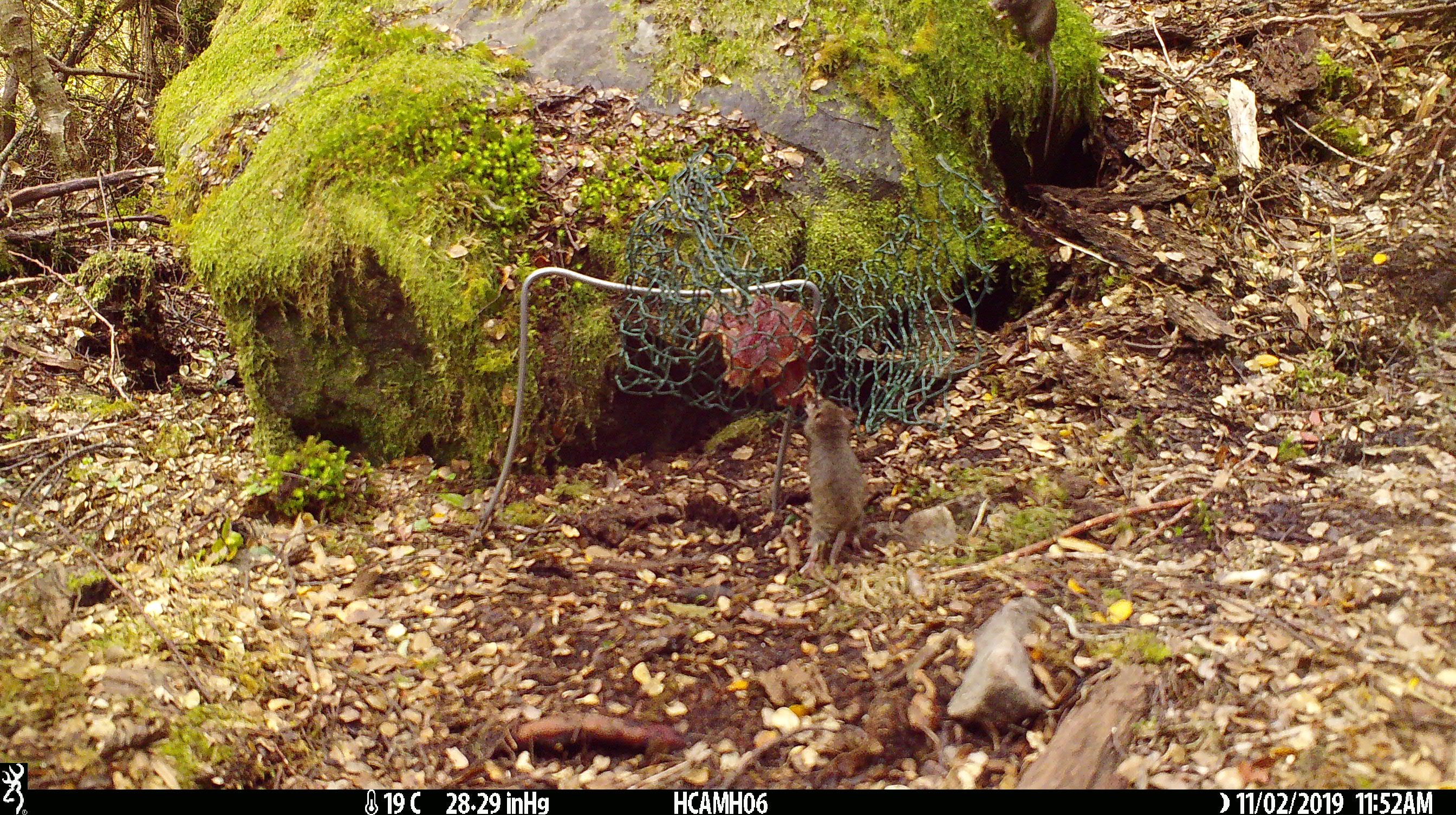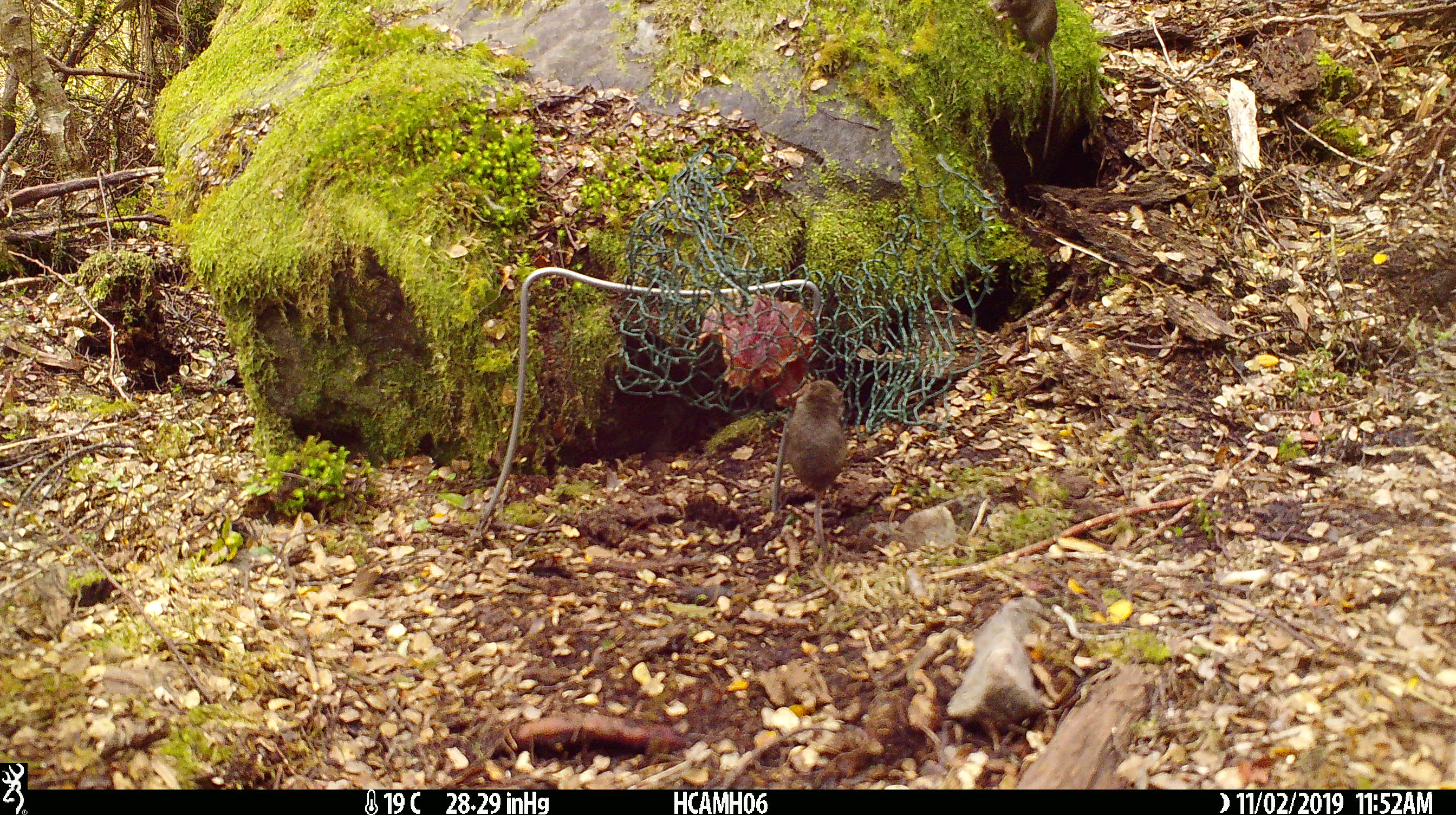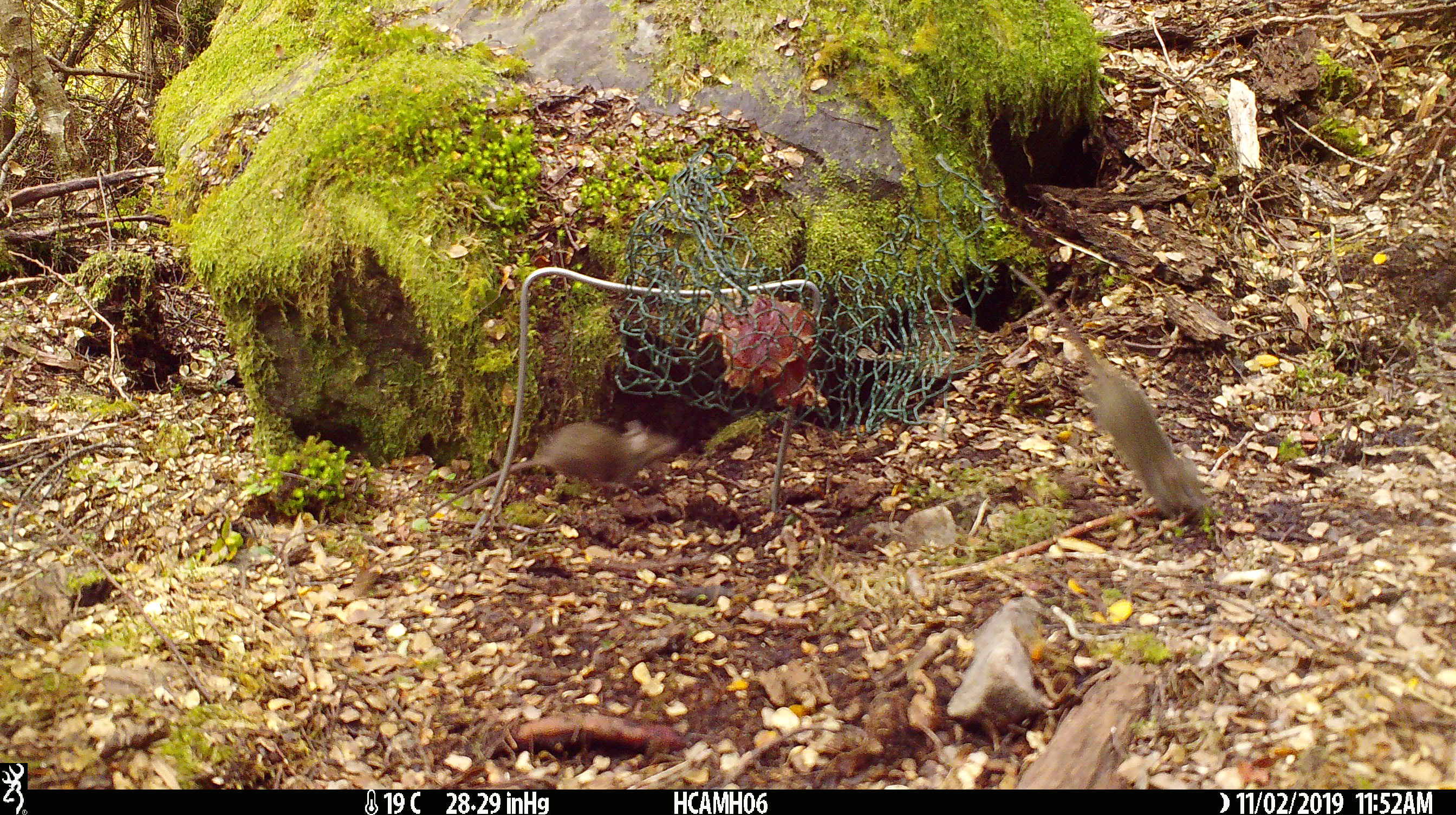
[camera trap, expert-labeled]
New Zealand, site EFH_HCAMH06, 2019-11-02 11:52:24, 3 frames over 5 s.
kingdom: Animalia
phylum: Chordata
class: Mammalia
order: Rodentia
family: Muridae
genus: Mus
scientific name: Mus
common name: mouse